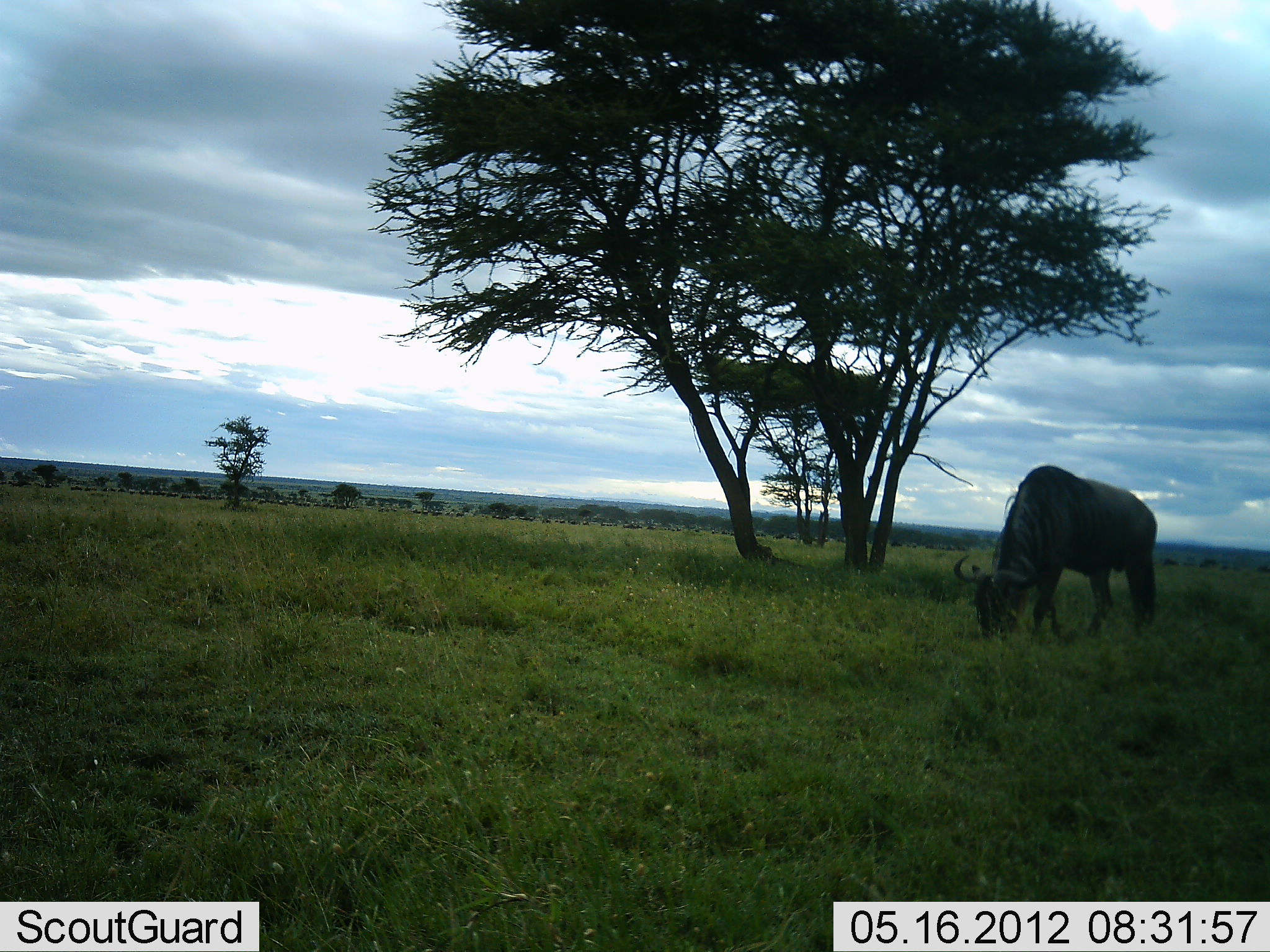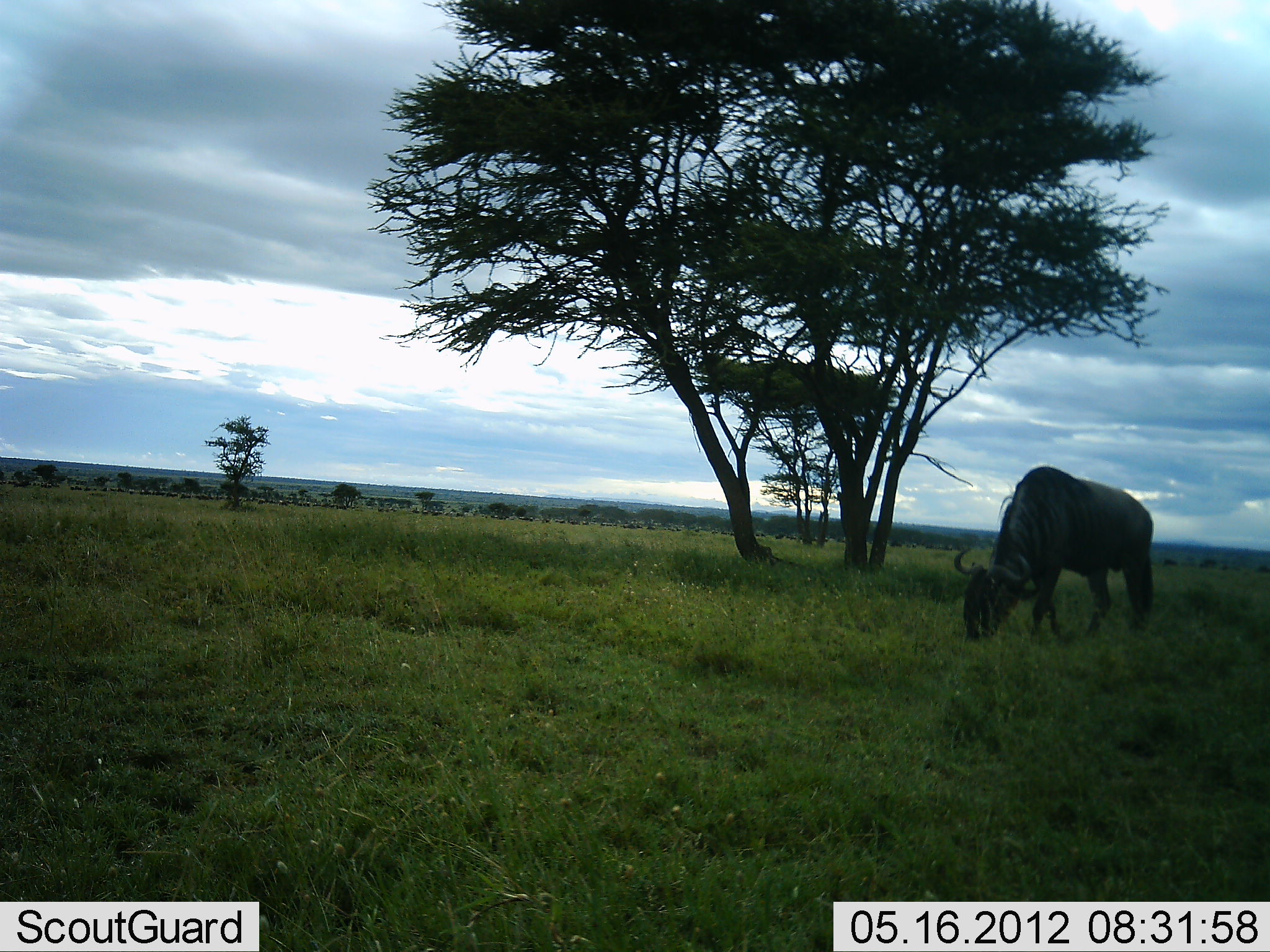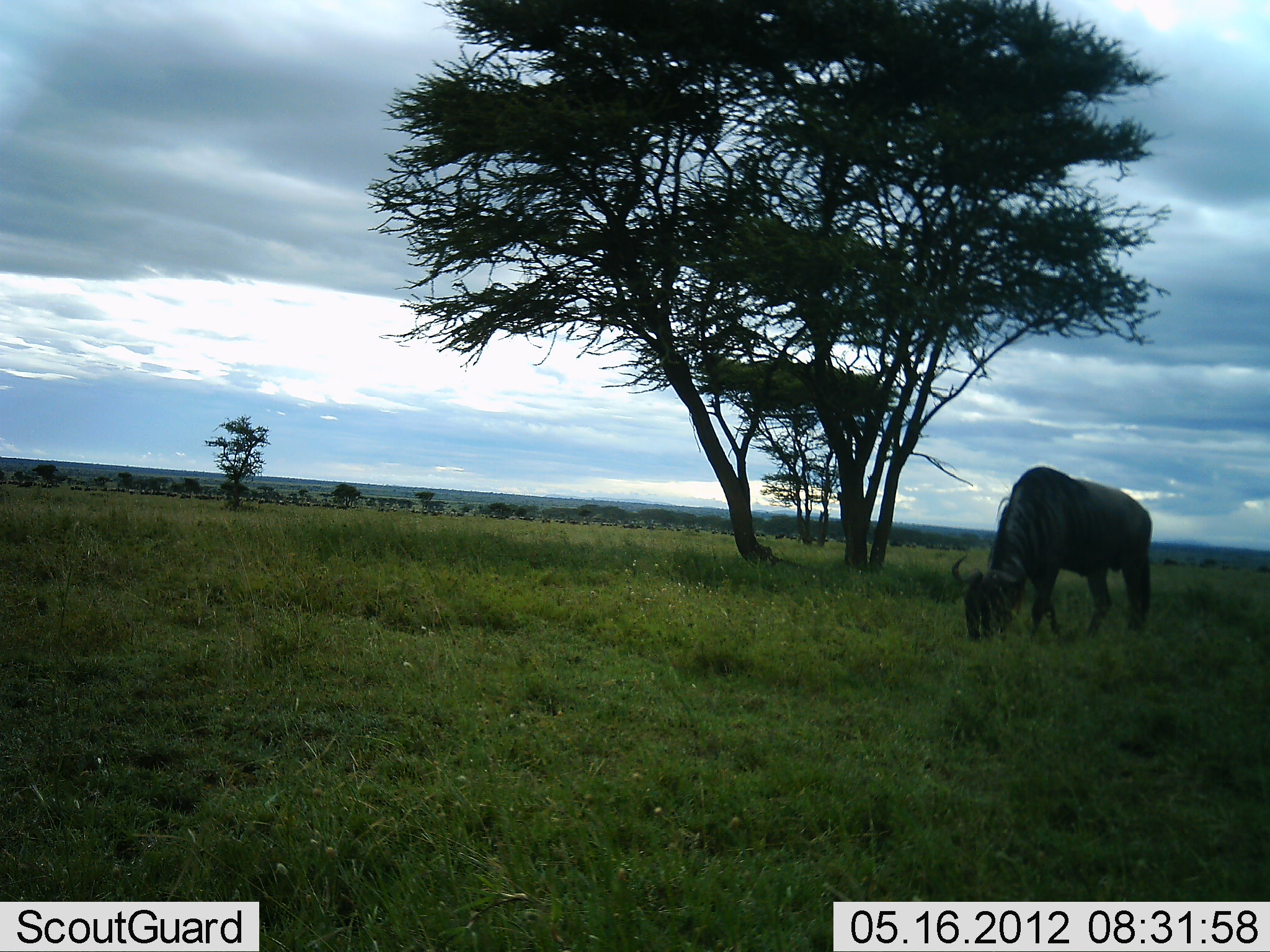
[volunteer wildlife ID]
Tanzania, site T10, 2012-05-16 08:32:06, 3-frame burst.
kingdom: Animalia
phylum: Chordata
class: Mammalia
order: Artiodactyla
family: Bovidae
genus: Connochaetes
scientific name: Connochaetes taurinus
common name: blue wildebeest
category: wildebeest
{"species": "wildebeest (blue wildebeest) (Connochaetes taurinus)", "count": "1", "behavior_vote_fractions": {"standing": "20%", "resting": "0%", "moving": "10%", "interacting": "0%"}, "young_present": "0%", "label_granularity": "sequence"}